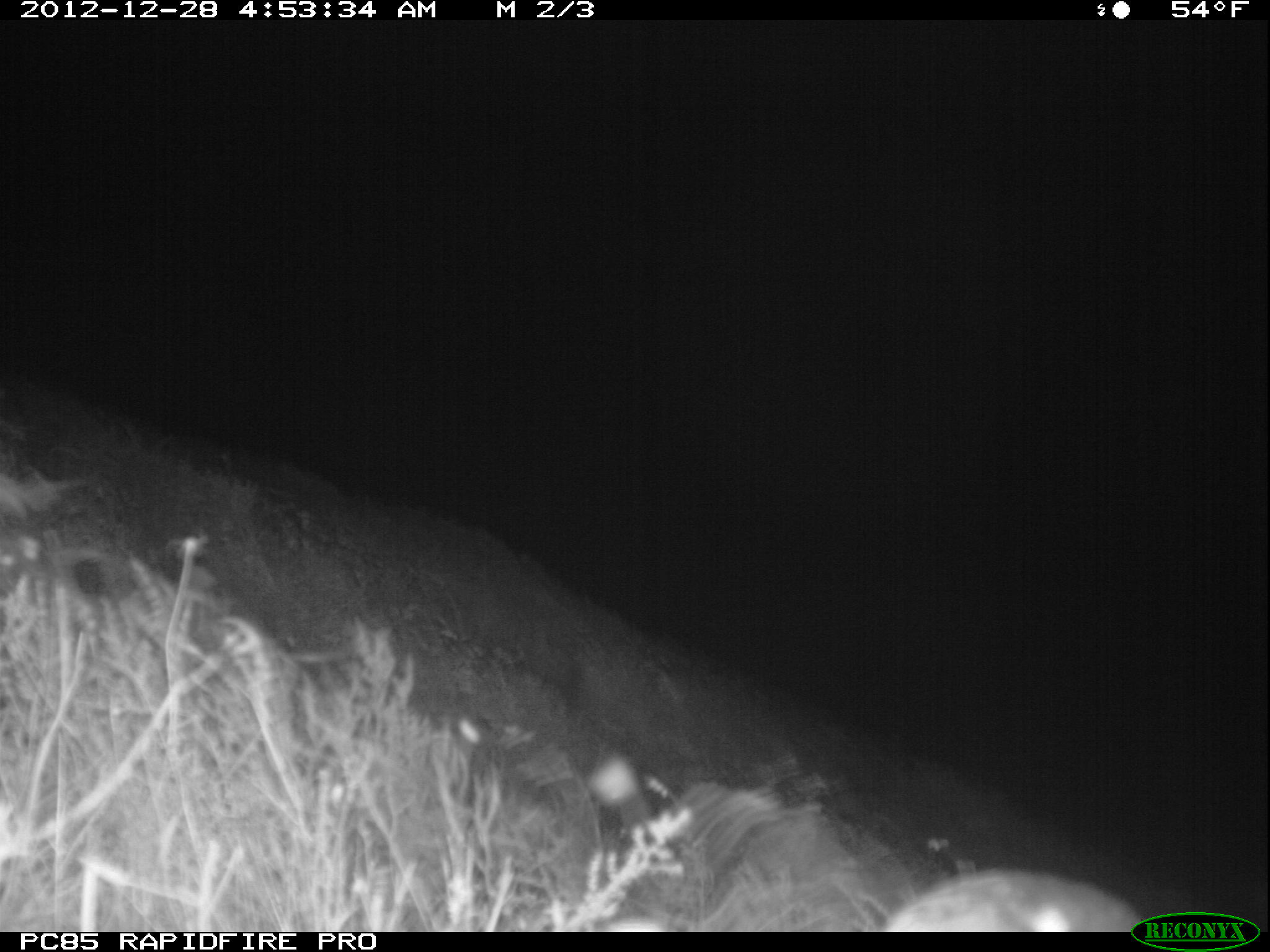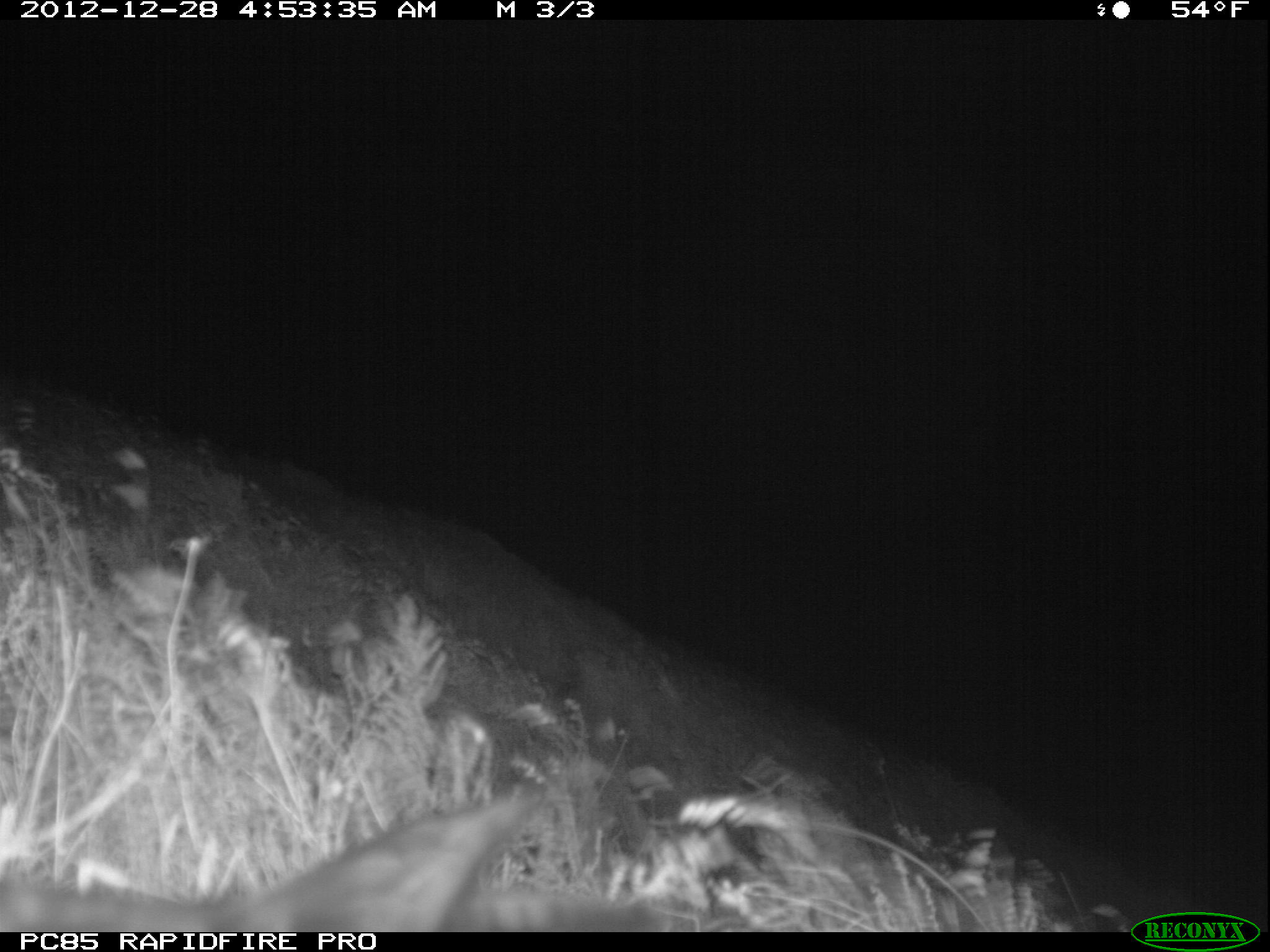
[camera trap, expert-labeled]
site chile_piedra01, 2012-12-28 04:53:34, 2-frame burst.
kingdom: Animalia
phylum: Chordata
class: Aves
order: Procellariiformes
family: Procellariidae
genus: Calonectris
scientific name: Calonectris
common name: shearwater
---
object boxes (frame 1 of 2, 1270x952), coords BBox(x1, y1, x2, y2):
shearwater: BBox(873, 867, 1144, 935)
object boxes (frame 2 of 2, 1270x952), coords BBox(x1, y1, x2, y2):
shearwater: BBox(3, 775, 683, 930)